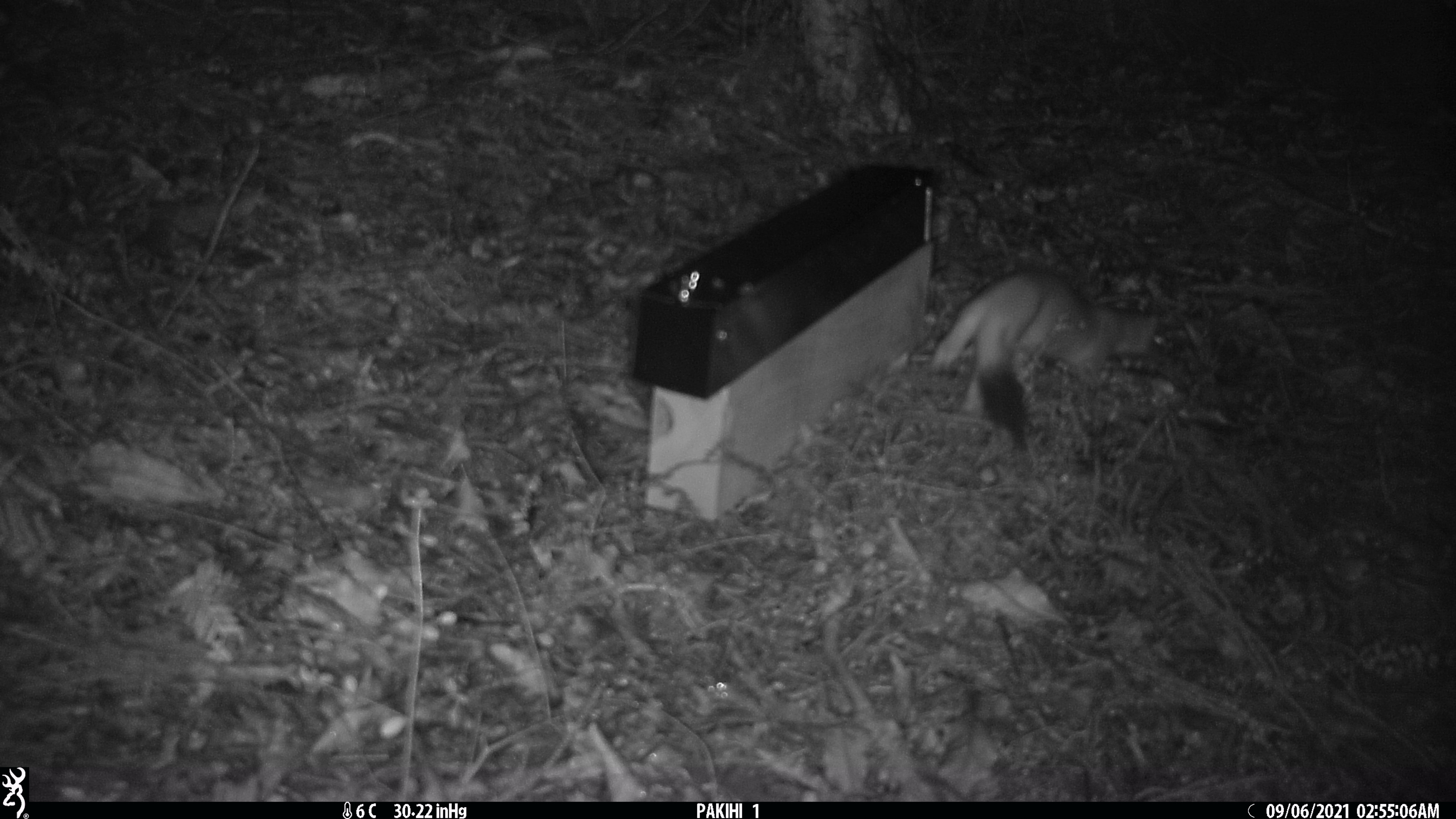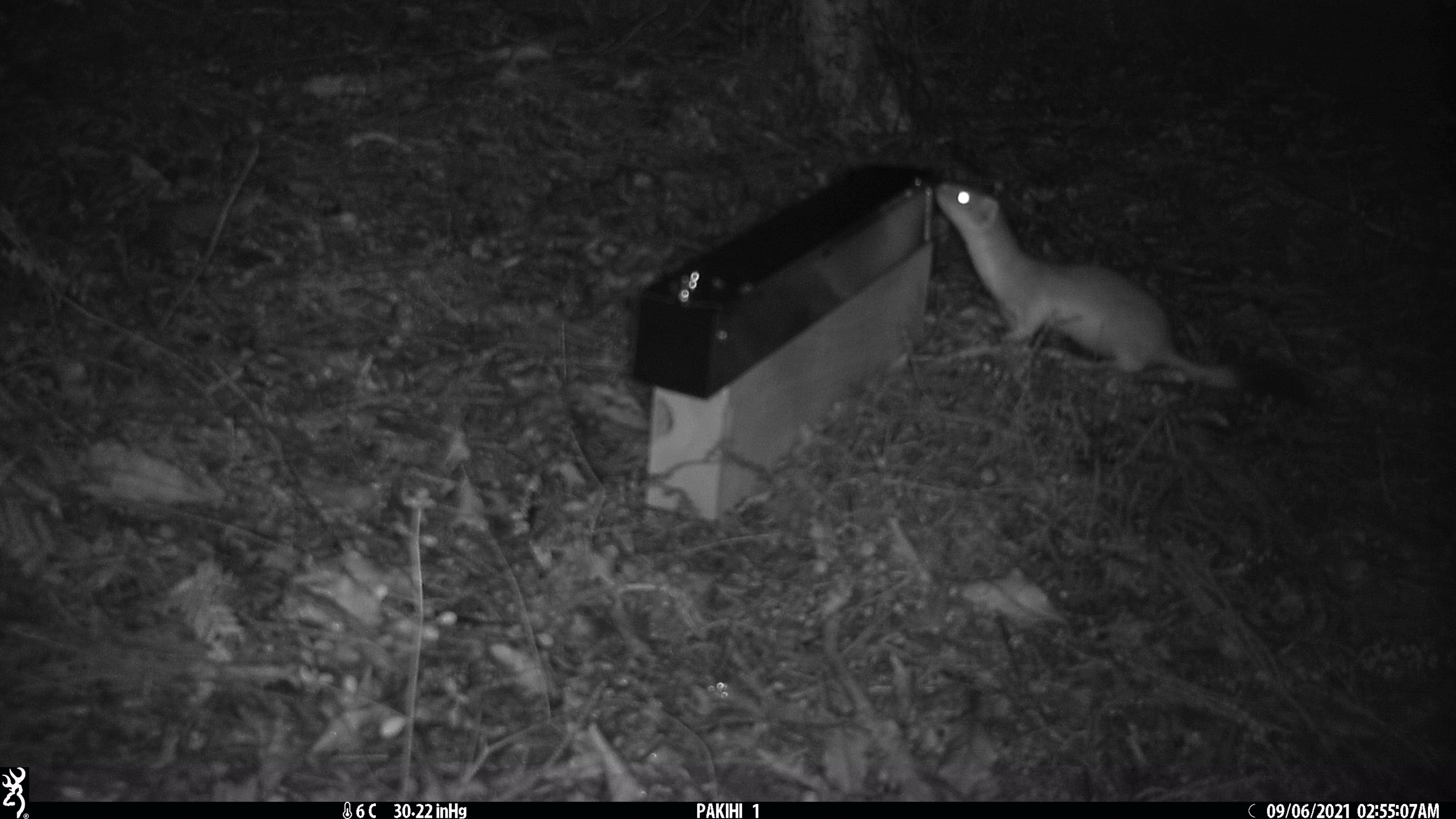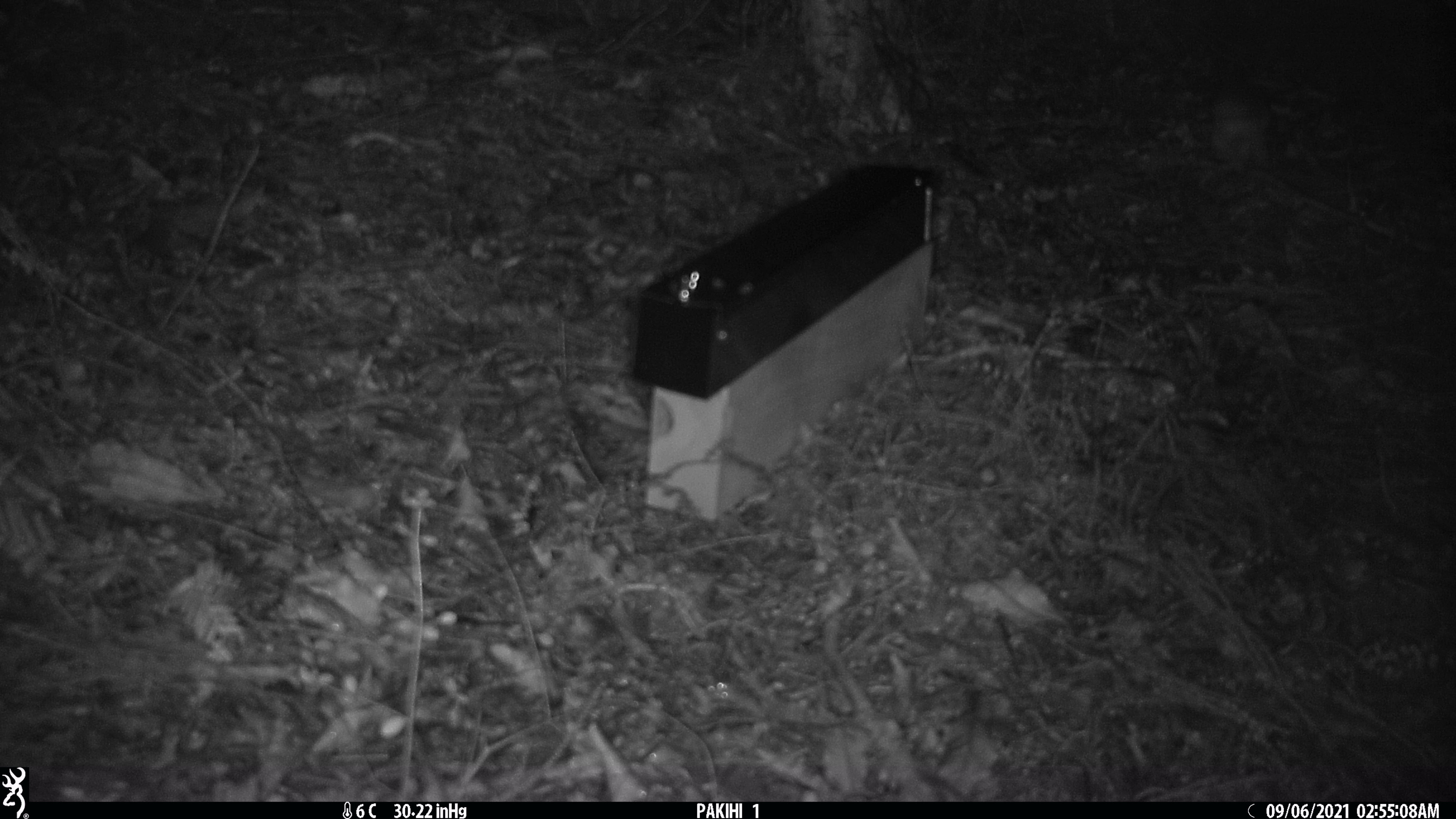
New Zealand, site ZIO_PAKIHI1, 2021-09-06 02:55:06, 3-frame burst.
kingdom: Animalia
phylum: Chordata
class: Mammalia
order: Carnivora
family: Mustelidae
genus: Mustela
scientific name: Mustela erminea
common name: stoat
Stoat (Mustela erminea).